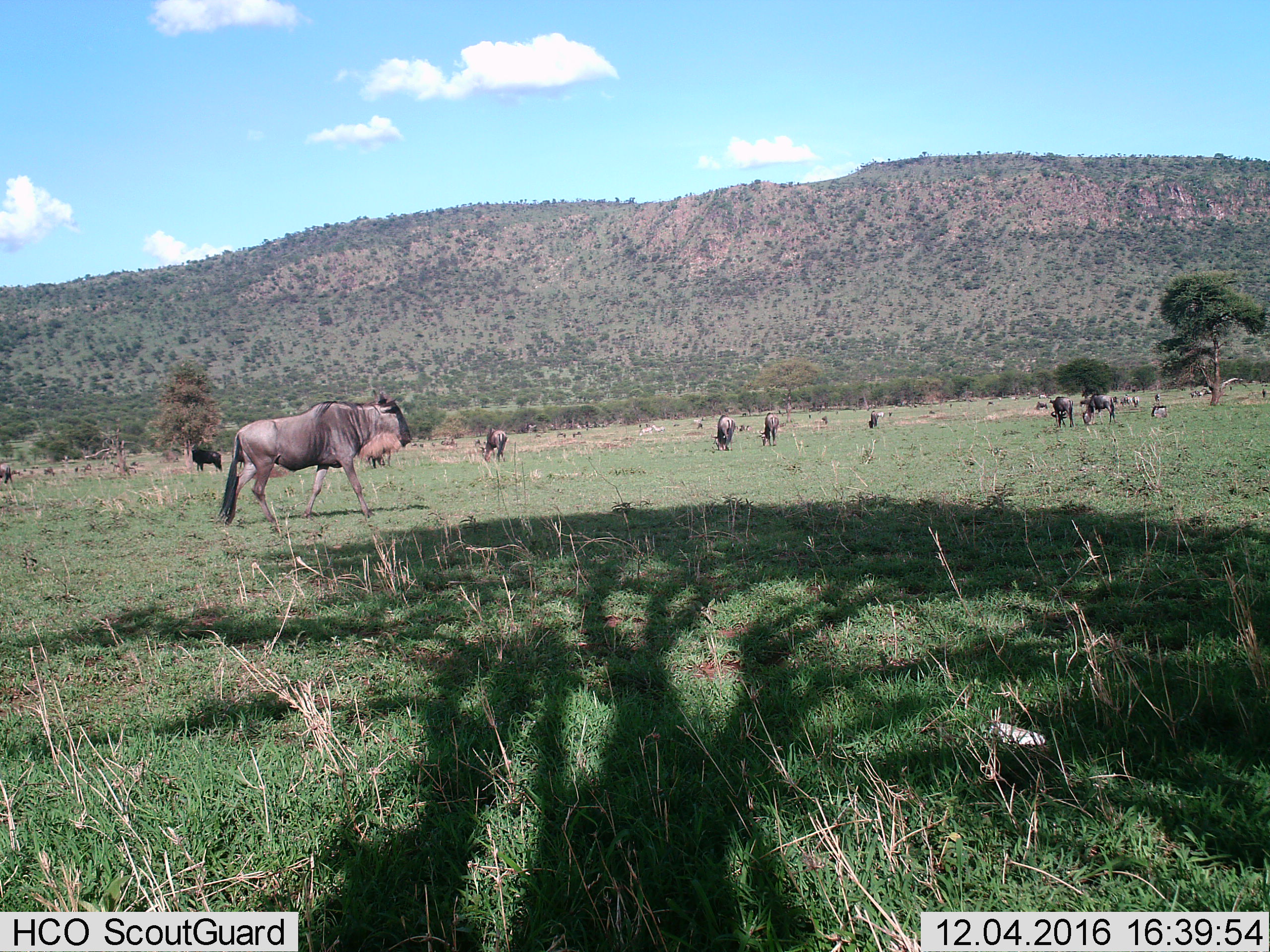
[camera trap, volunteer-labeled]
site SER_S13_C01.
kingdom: Animalia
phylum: Chordata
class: Mammalia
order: Artiodactyla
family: Bovidae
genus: Connochaetes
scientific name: Connochaetes taurinus taurinus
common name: blue wildebeest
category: wildebeestblue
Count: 11-50.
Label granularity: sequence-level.